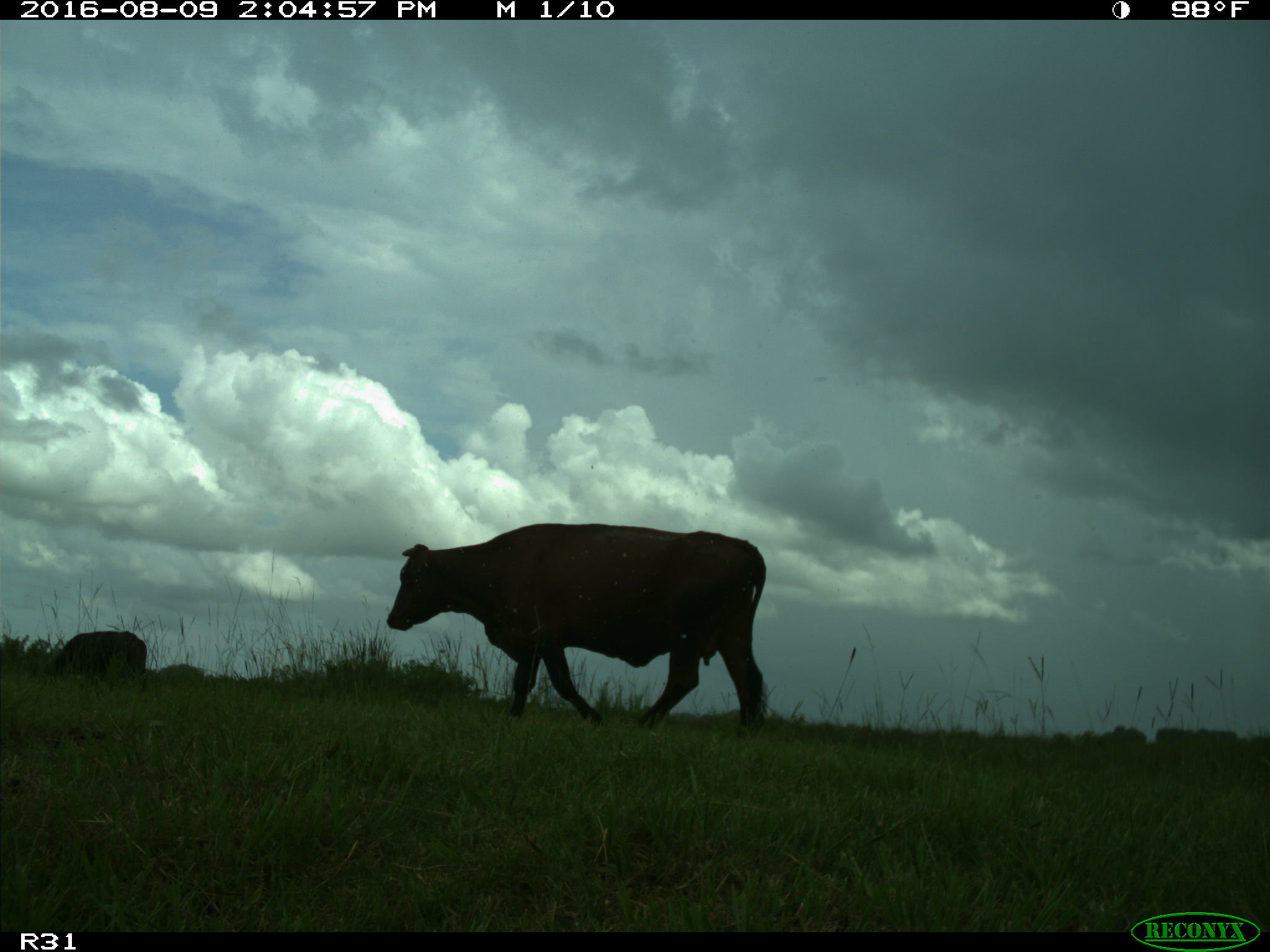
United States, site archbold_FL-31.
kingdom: Animalia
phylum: Chordata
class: Mammalia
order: Artiodactyla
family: Bovidae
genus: Bos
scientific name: Bos taurus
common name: domestic cow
Bos taurus (domestic cow).